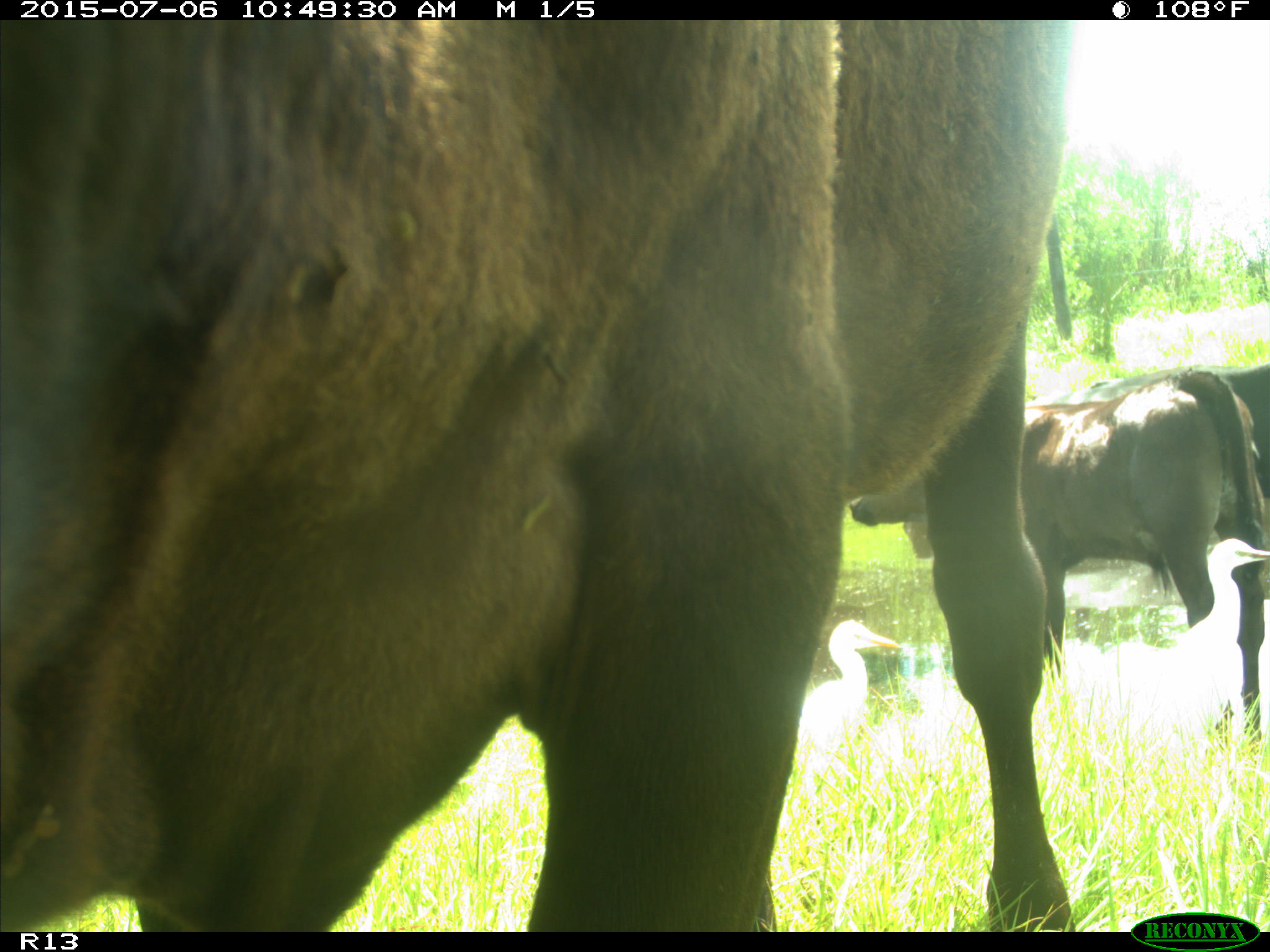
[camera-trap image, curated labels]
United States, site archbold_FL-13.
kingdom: Animalia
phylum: Chordata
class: Mammalia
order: Artiodactyla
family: Bovidae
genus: Bos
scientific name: Bos taurus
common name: domestic cow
Bos taurus (domestic cow).